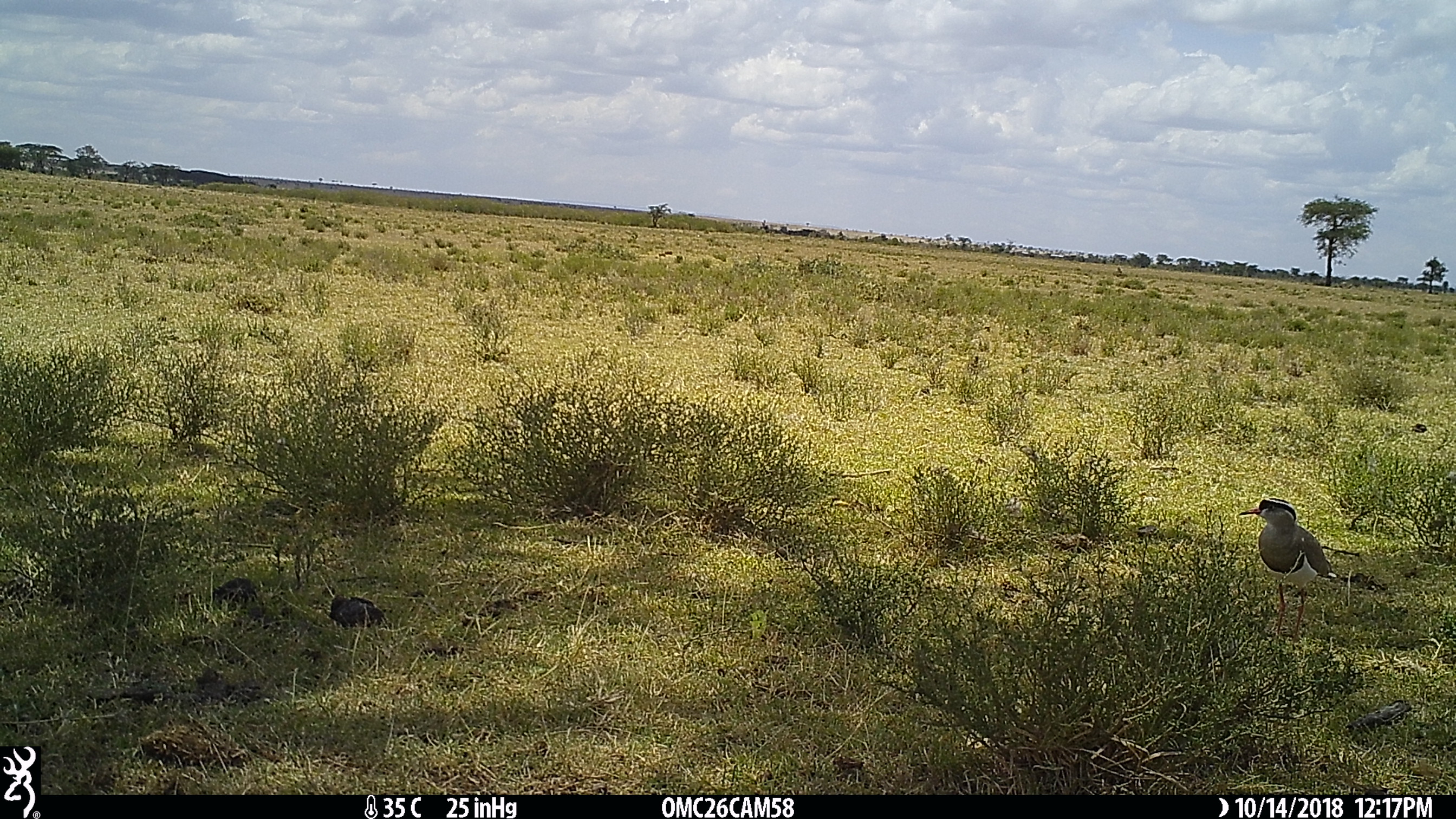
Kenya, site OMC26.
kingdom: Animalia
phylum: Chordata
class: Aves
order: Charadriiformes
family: Charadriidae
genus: Vanellus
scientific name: Vanellus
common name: lapwing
Lapwing (Vanellus).